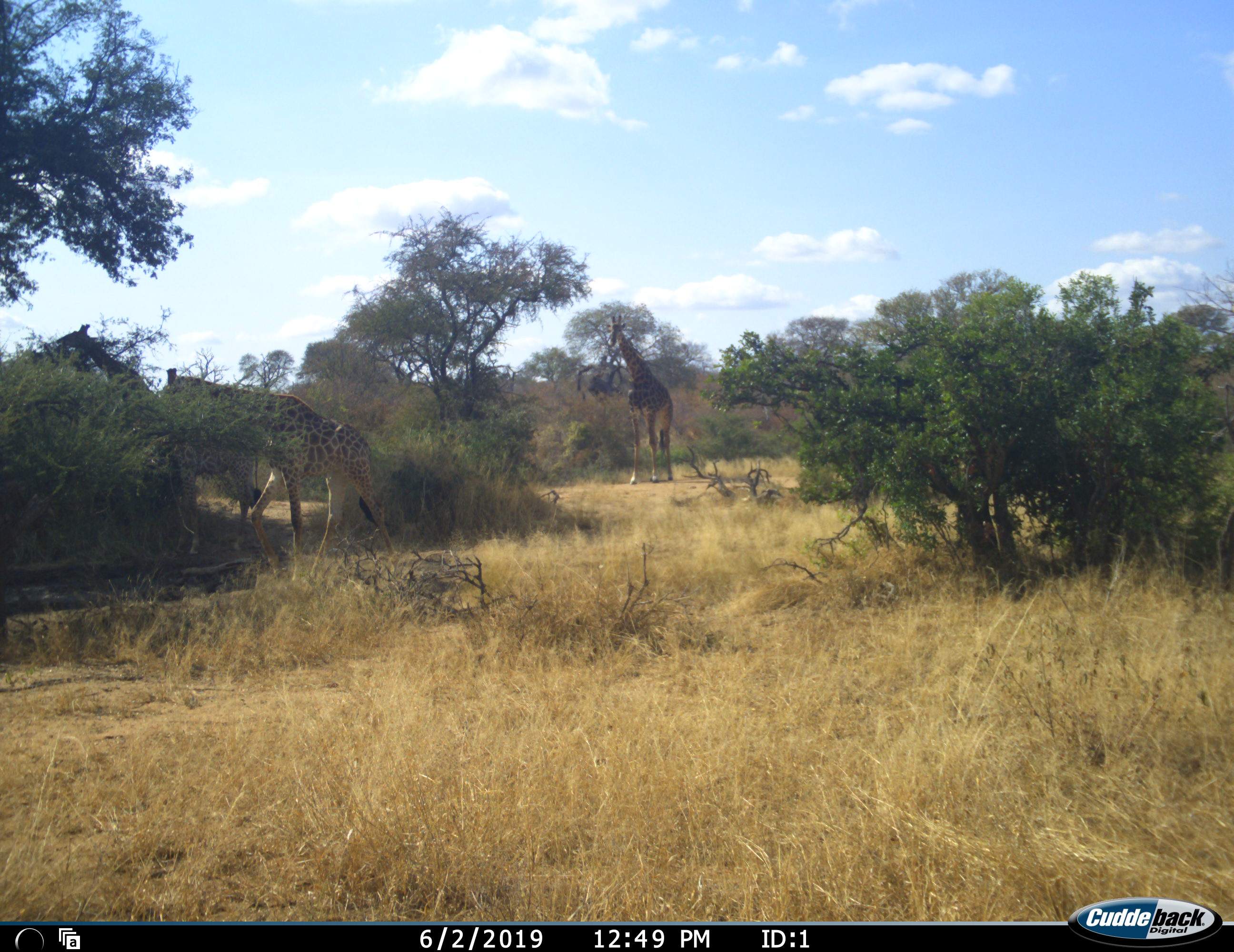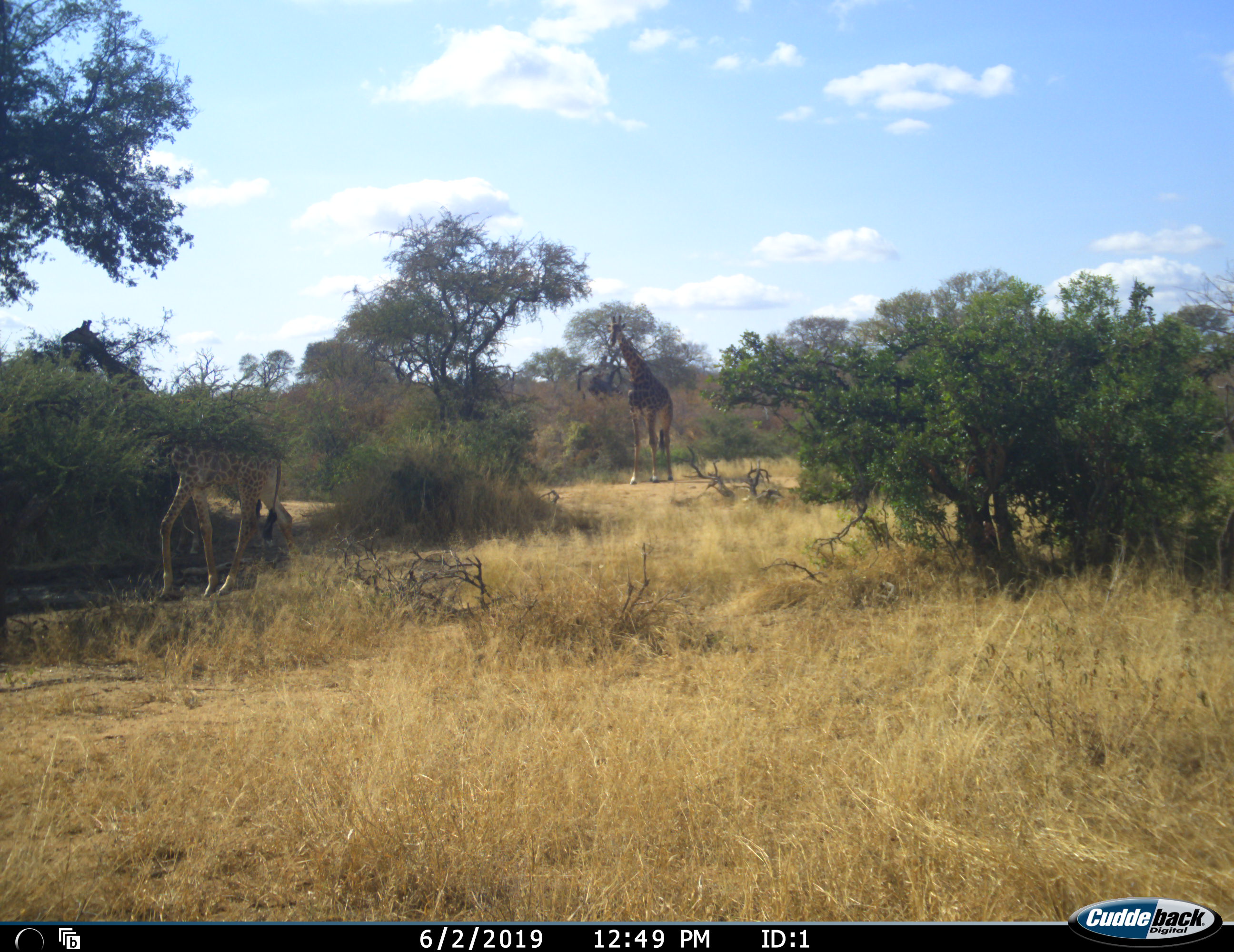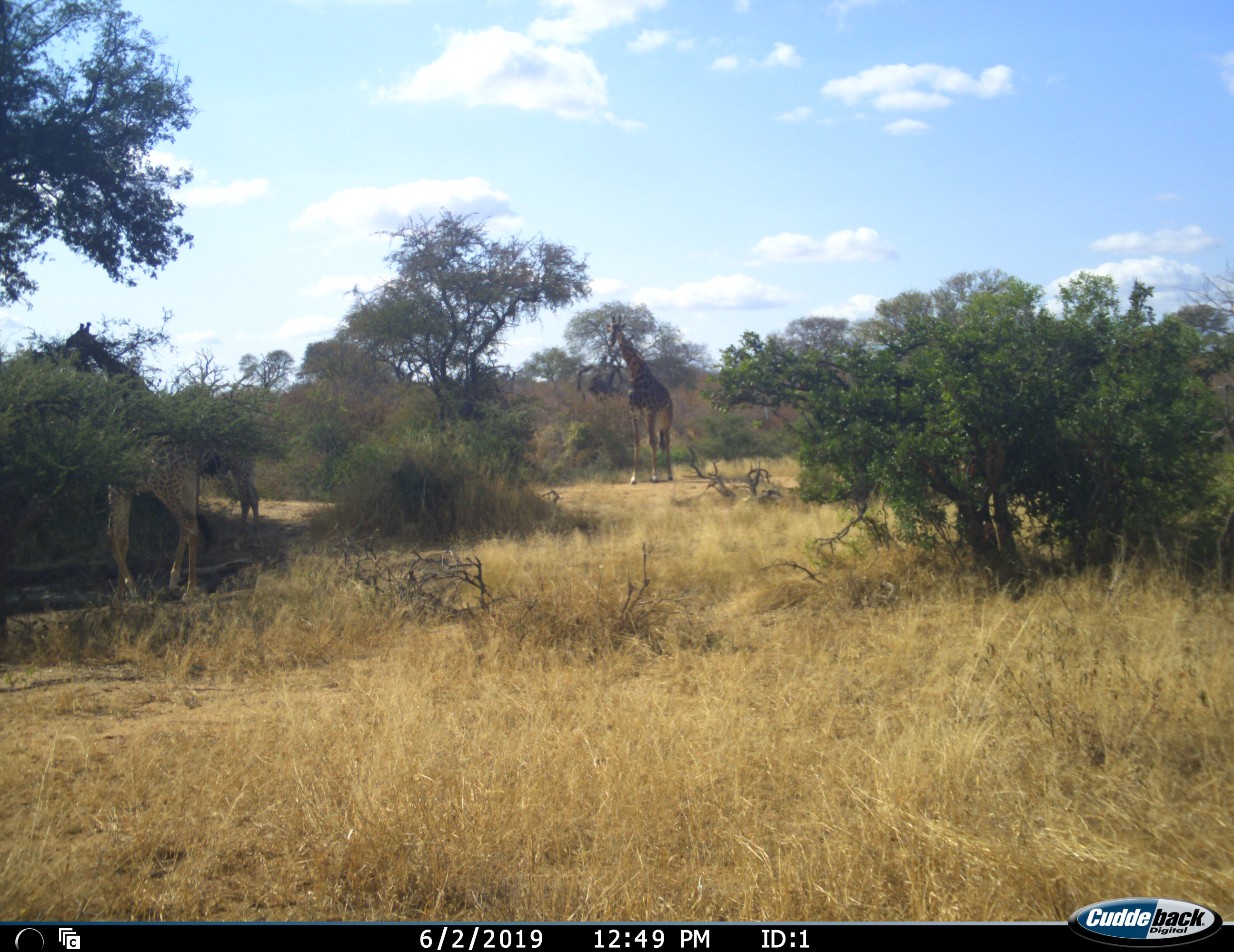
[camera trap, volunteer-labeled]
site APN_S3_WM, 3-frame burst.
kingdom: Animalia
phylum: Chordata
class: Mammalia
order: Artiodactyla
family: Giraffidae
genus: Giraffa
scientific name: Giraffa camelopardalis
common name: giraffe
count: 3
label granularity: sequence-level